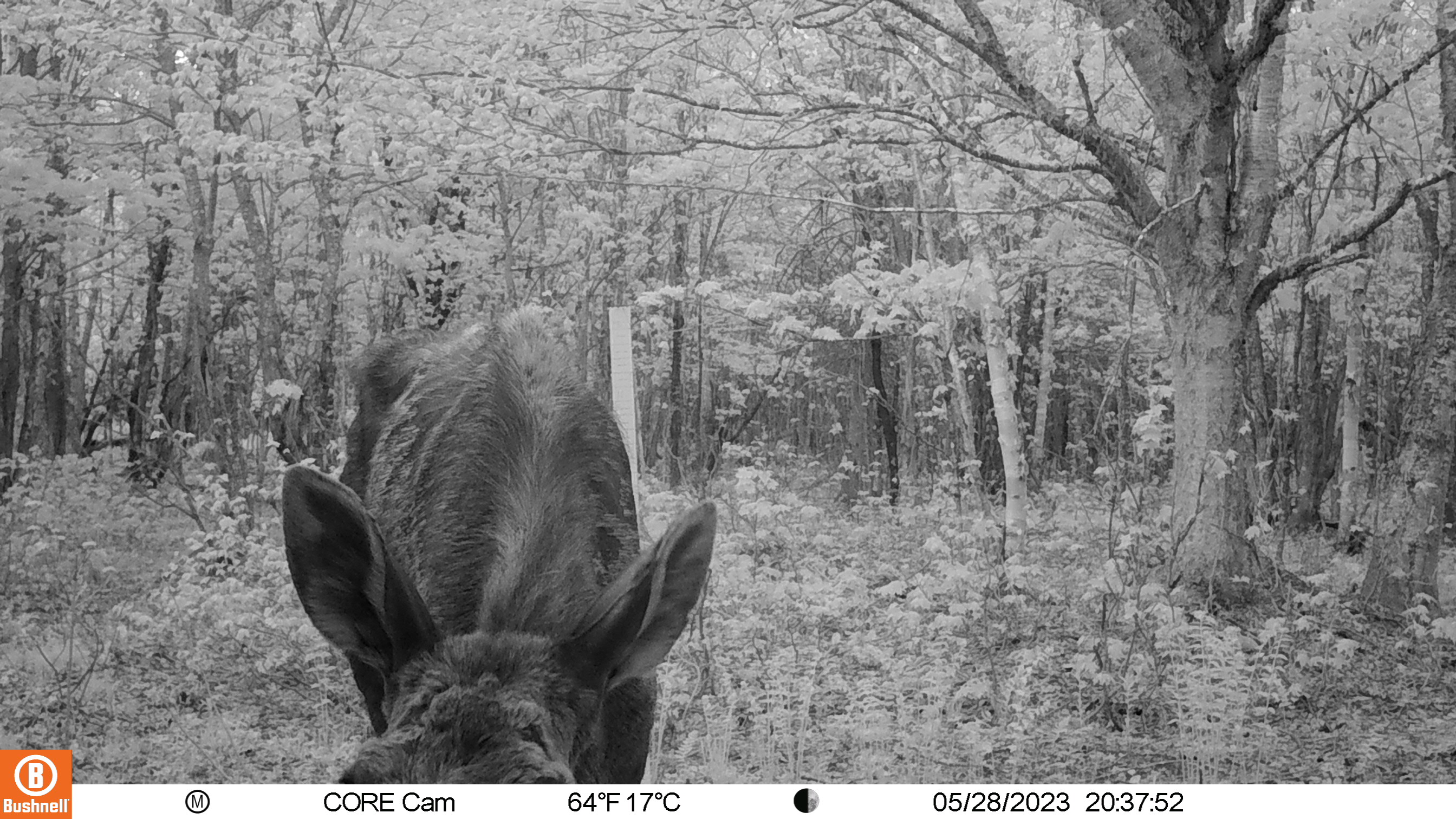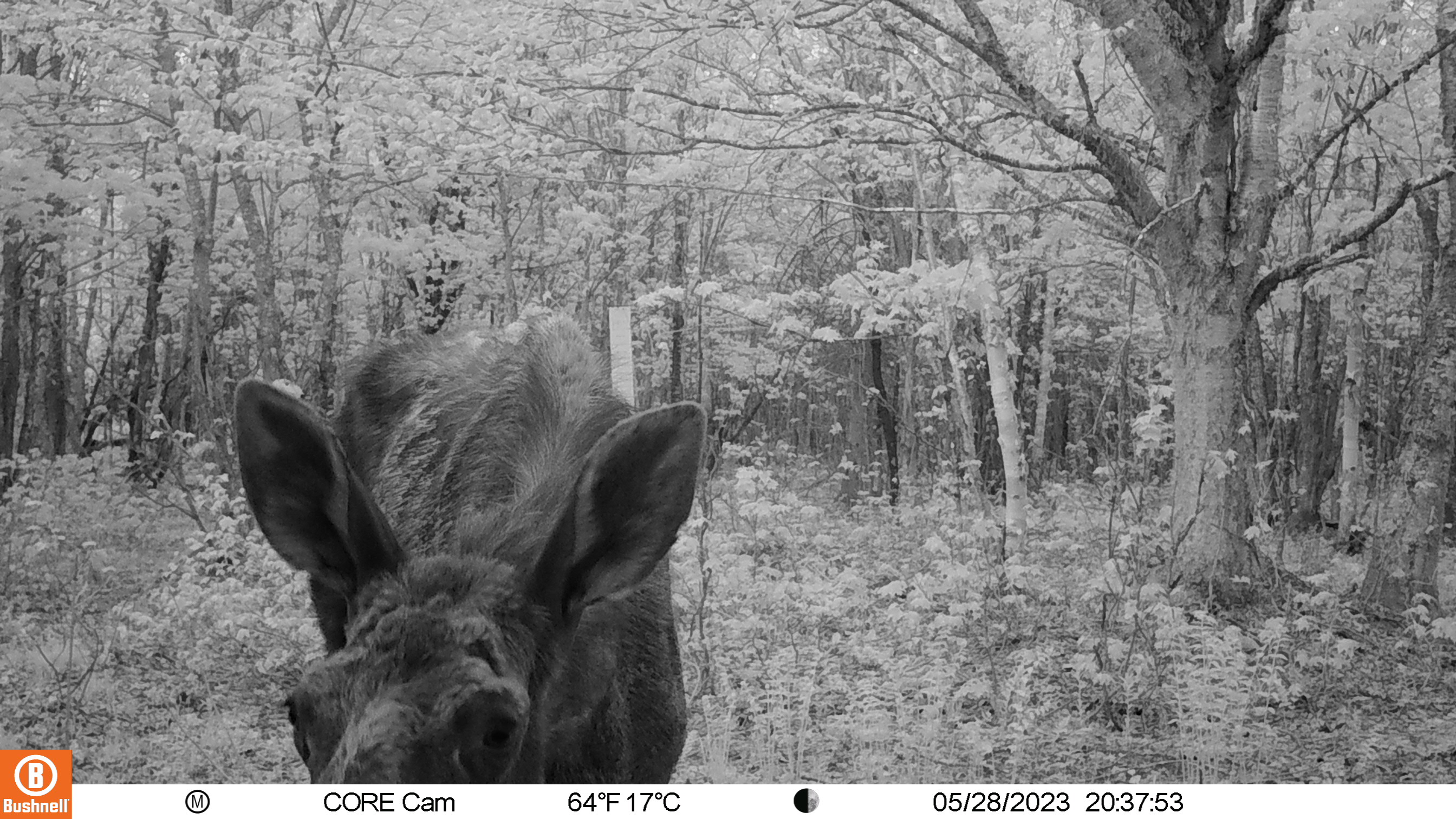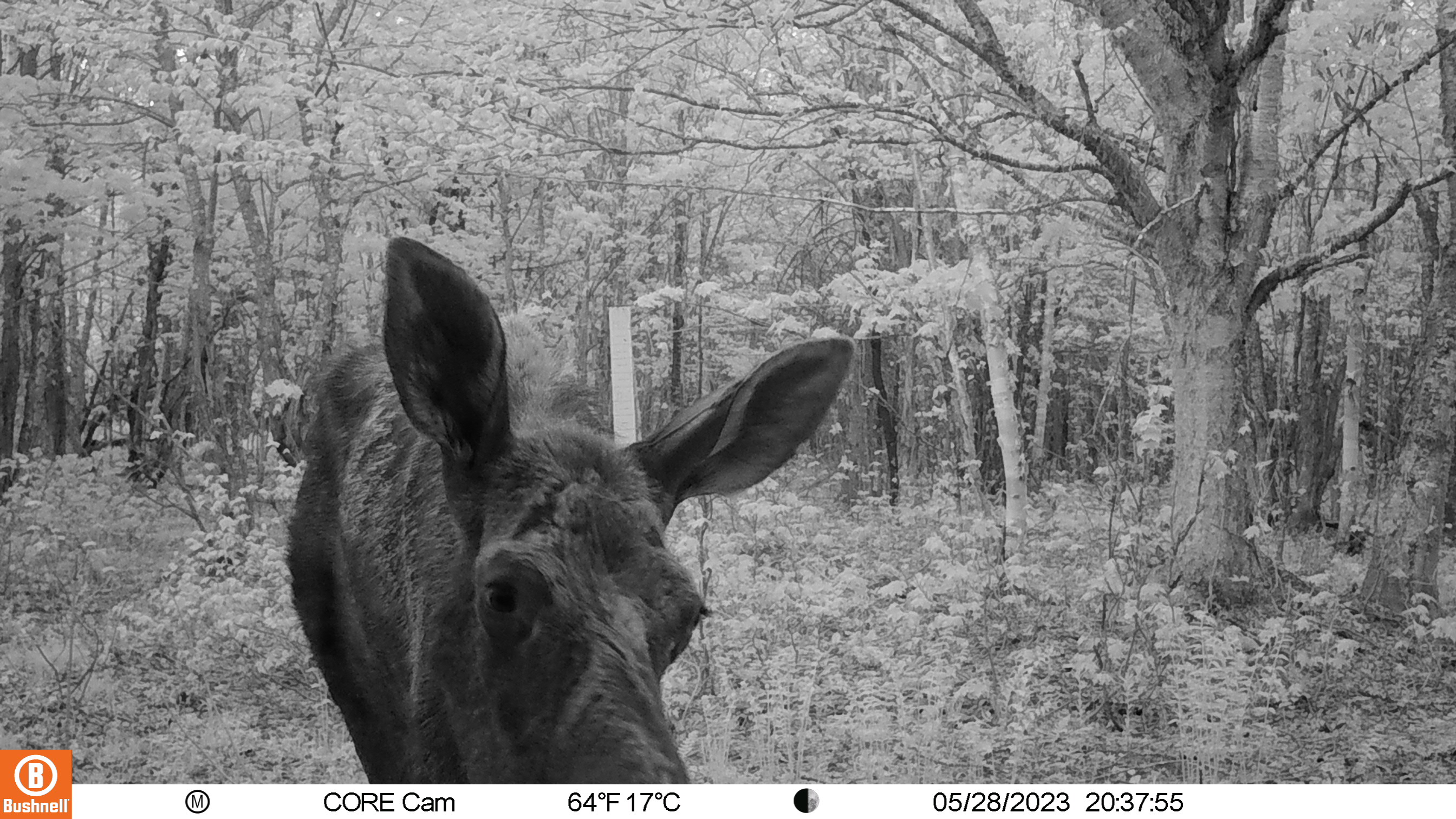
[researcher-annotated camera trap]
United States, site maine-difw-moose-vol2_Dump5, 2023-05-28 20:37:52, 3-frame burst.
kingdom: Animalia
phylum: Chordata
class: Mammalia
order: Artiodactyla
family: Cervidae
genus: Alces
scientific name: Alces alces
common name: moose